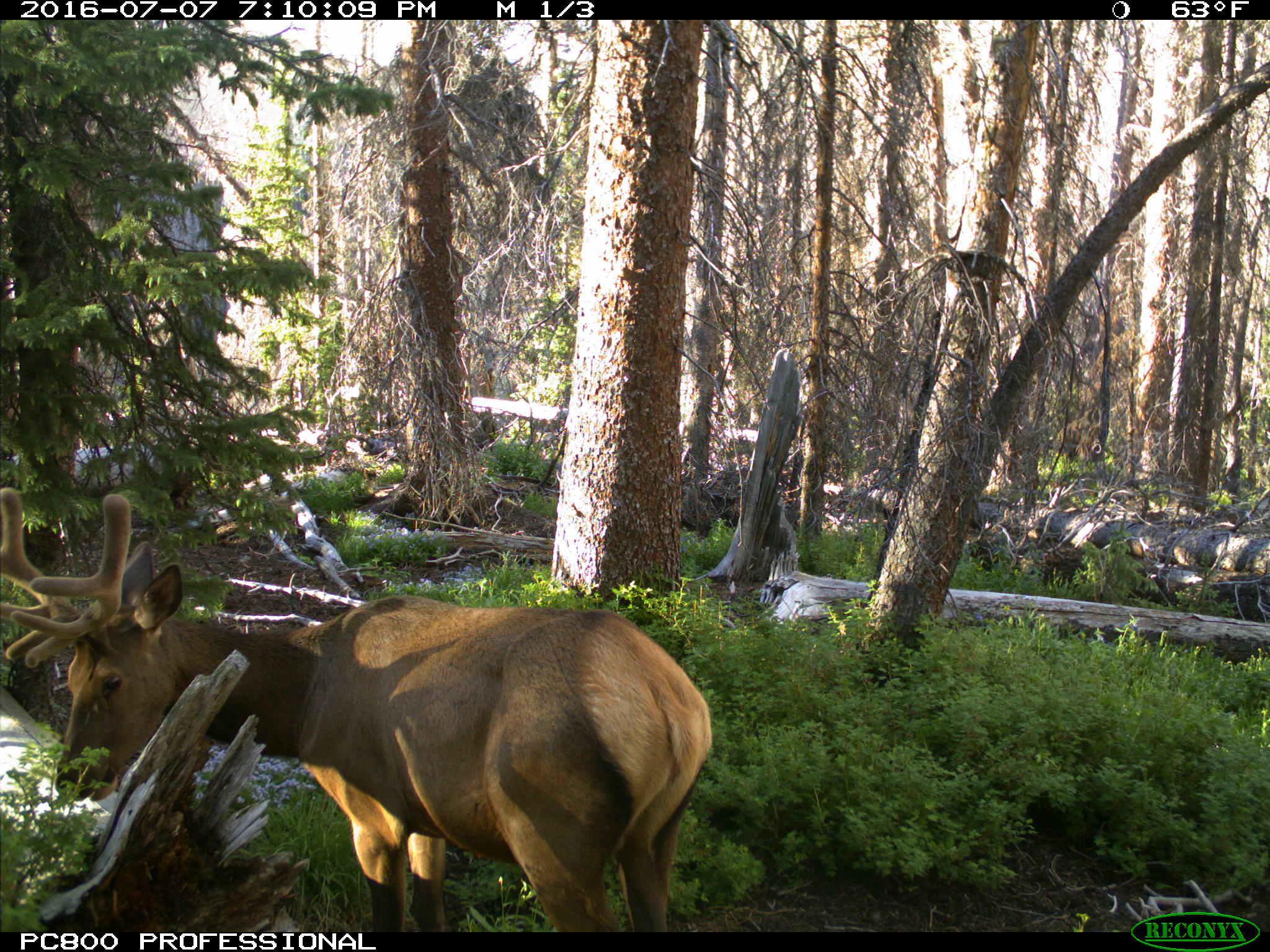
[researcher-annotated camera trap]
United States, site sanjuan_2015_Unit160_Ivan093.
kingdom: Animalia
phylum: Chordata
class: Mammalia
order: Artiodactyla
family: Cervidae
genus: Cervus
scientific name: Cervus elaphus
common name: red deer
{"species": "Cervus elaphus (red deer)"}